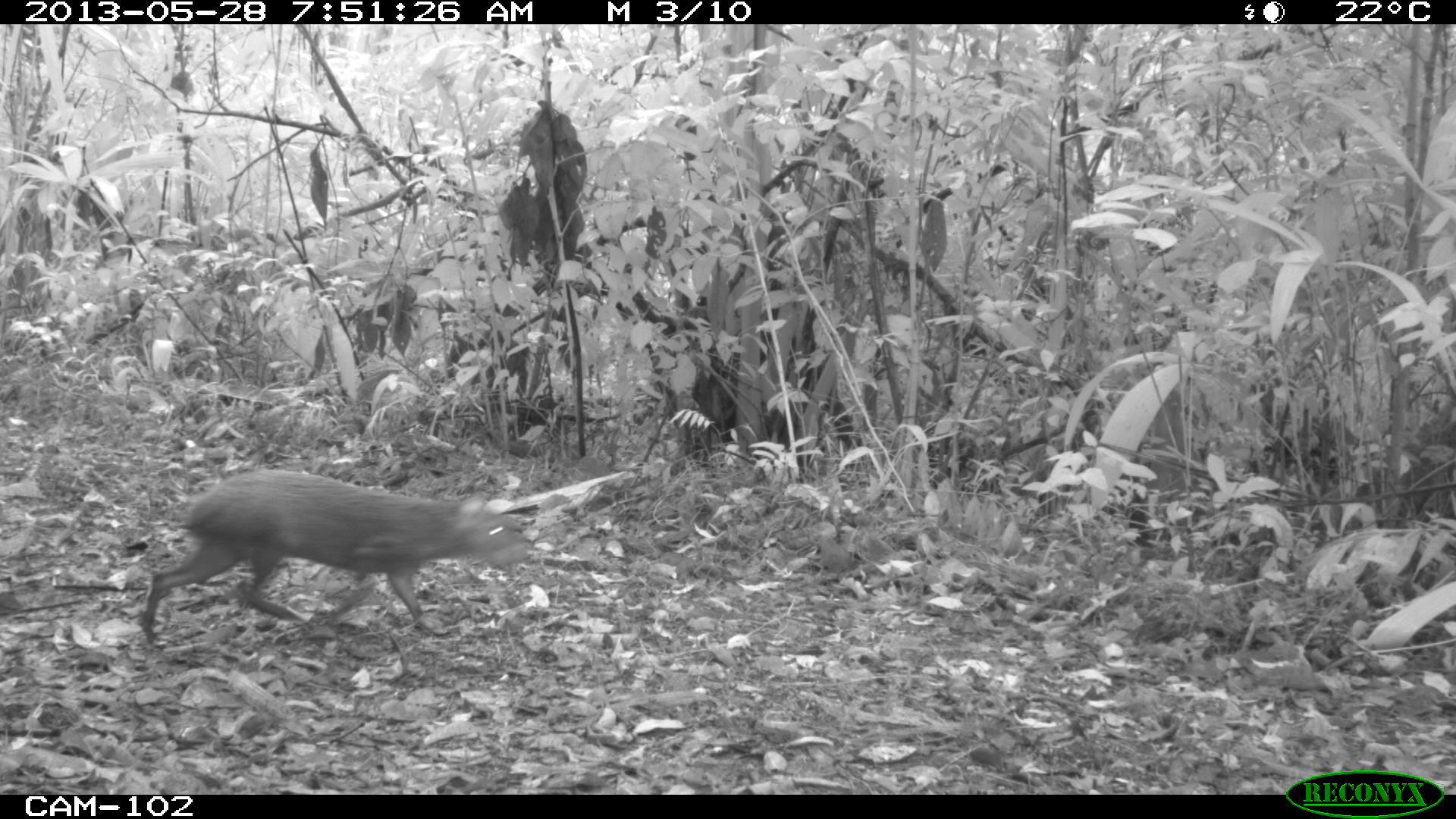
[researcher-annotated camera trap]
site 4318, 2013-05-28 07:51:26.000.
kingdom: Animalia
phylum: Chordata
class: Mammalia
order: Rodentia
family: Dasyproctidae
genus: Dasyprocta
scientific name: Dasyprocta punctata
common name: central american agouti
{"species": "Dasyprocta punctata (central american agouti)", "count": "1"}